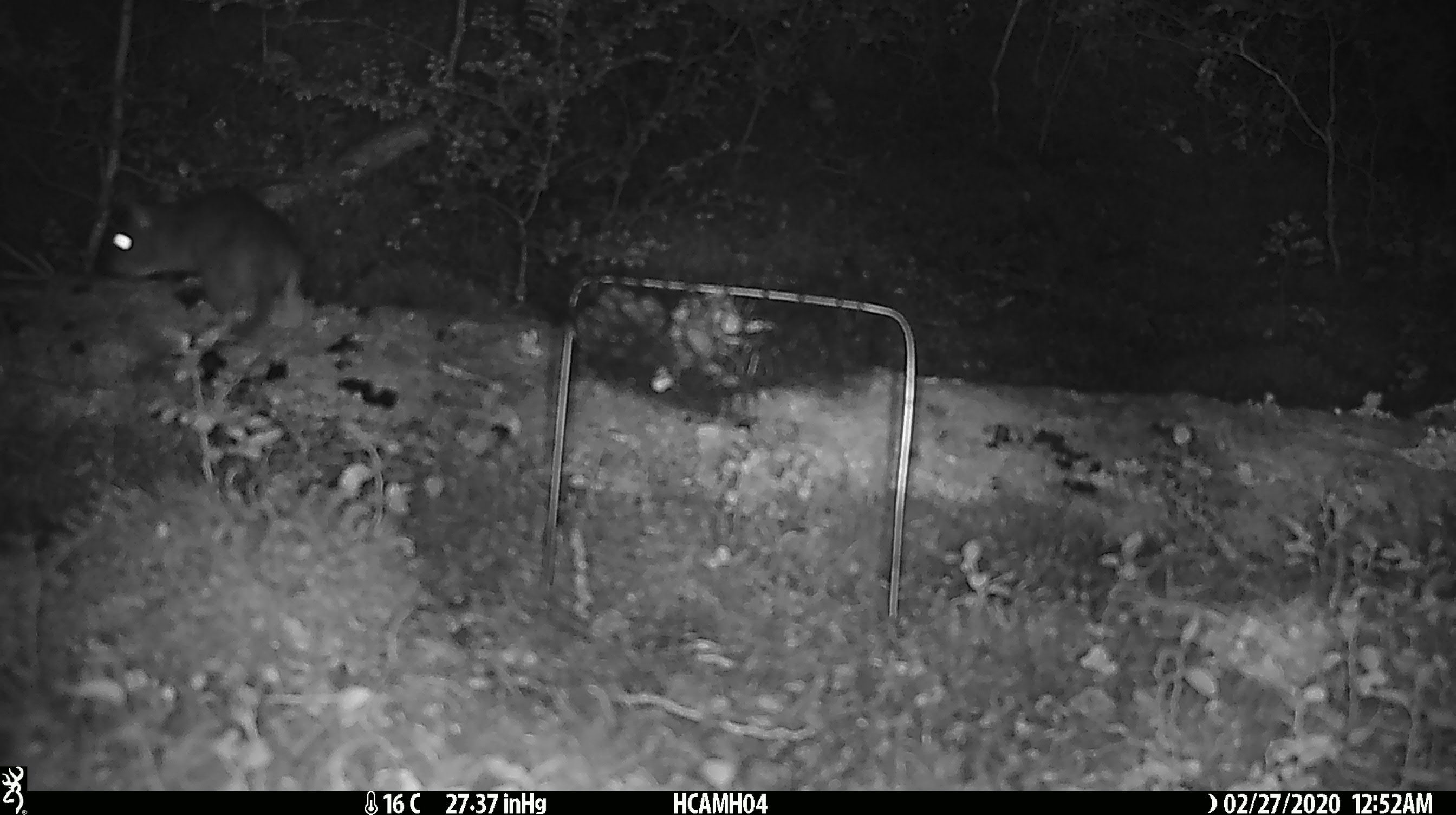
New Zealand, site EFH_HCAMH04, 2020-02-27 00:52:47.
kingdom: Animalia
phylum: Chordata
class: Mammalia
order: Rodentia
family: Muridae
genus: Rattus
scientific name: Rattus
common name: rat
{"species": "rat (Rattus)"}